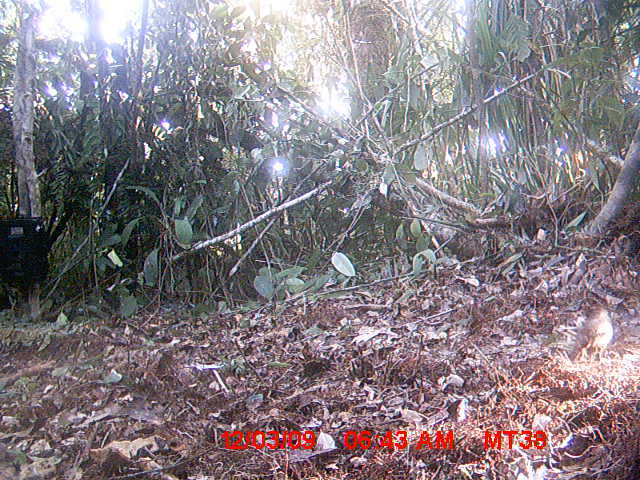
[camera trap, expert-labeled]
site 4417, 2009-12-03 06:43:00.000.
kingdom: Animalia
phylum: Chordata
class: Aves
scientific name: Aves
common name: bird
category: unknown bird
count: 1